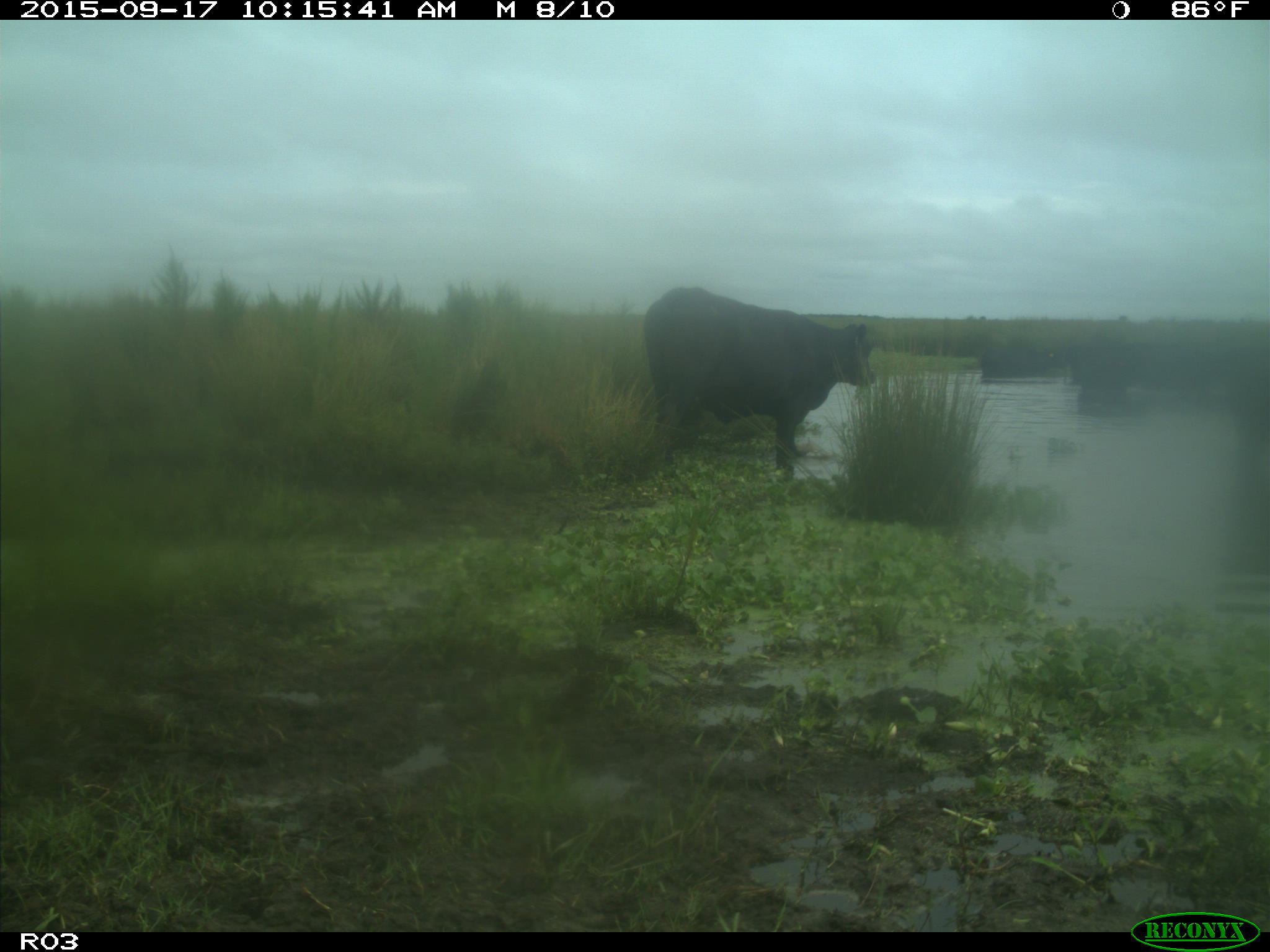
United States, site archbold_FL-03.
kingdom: Animalia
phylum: Chordata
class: Mammalia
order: Artiodactyla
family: Bovidae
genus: Bos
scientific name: Bos taurus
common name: domestic cow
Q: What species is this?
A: Bos taurus (domestic cow).